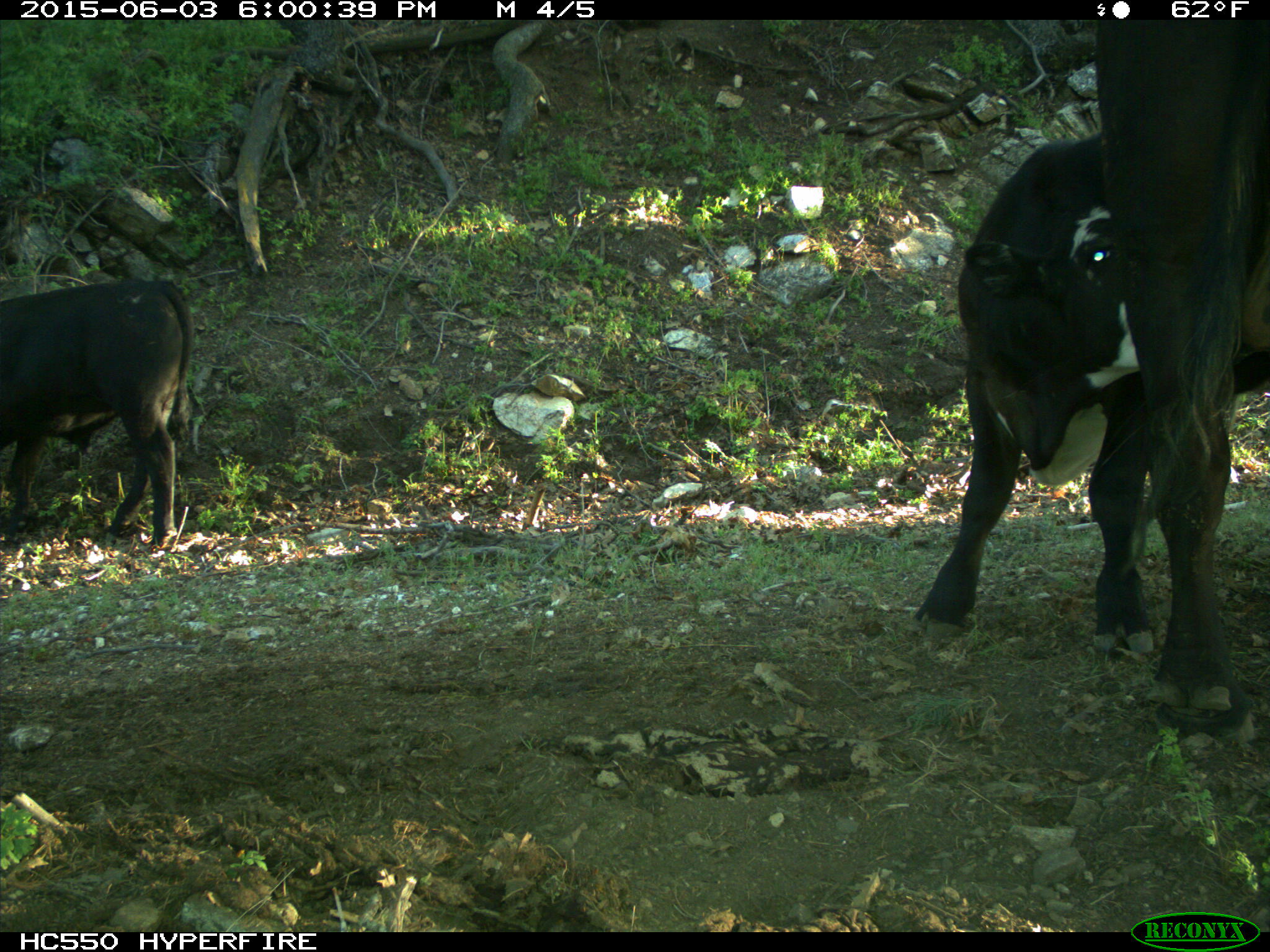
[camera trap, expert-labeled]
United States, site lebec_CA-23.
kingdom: Animalia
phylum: Chordata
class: Mammalia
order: Artiodactyla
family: Bovidae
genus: Bos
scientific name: Bos taurus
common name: domestic cow